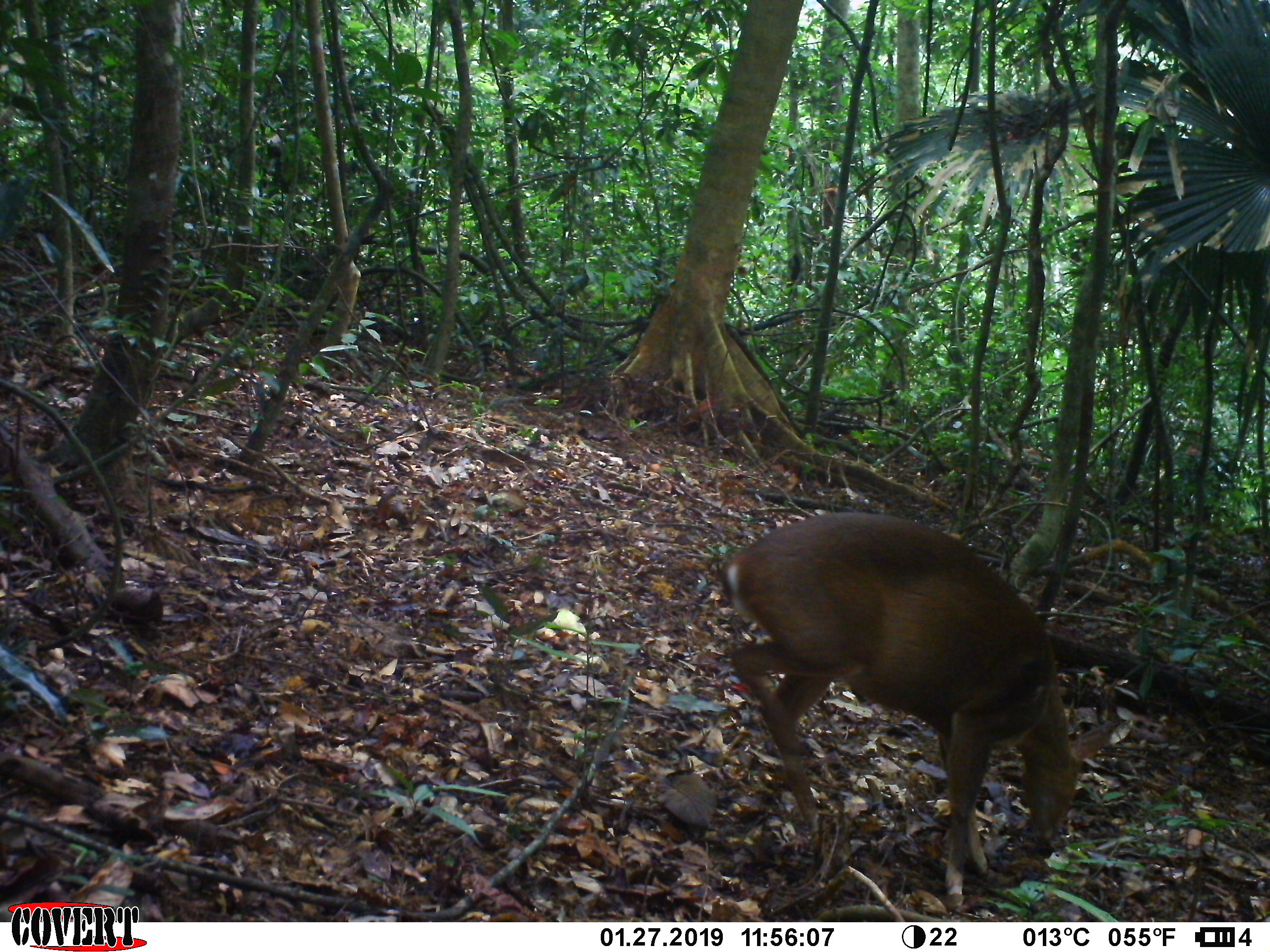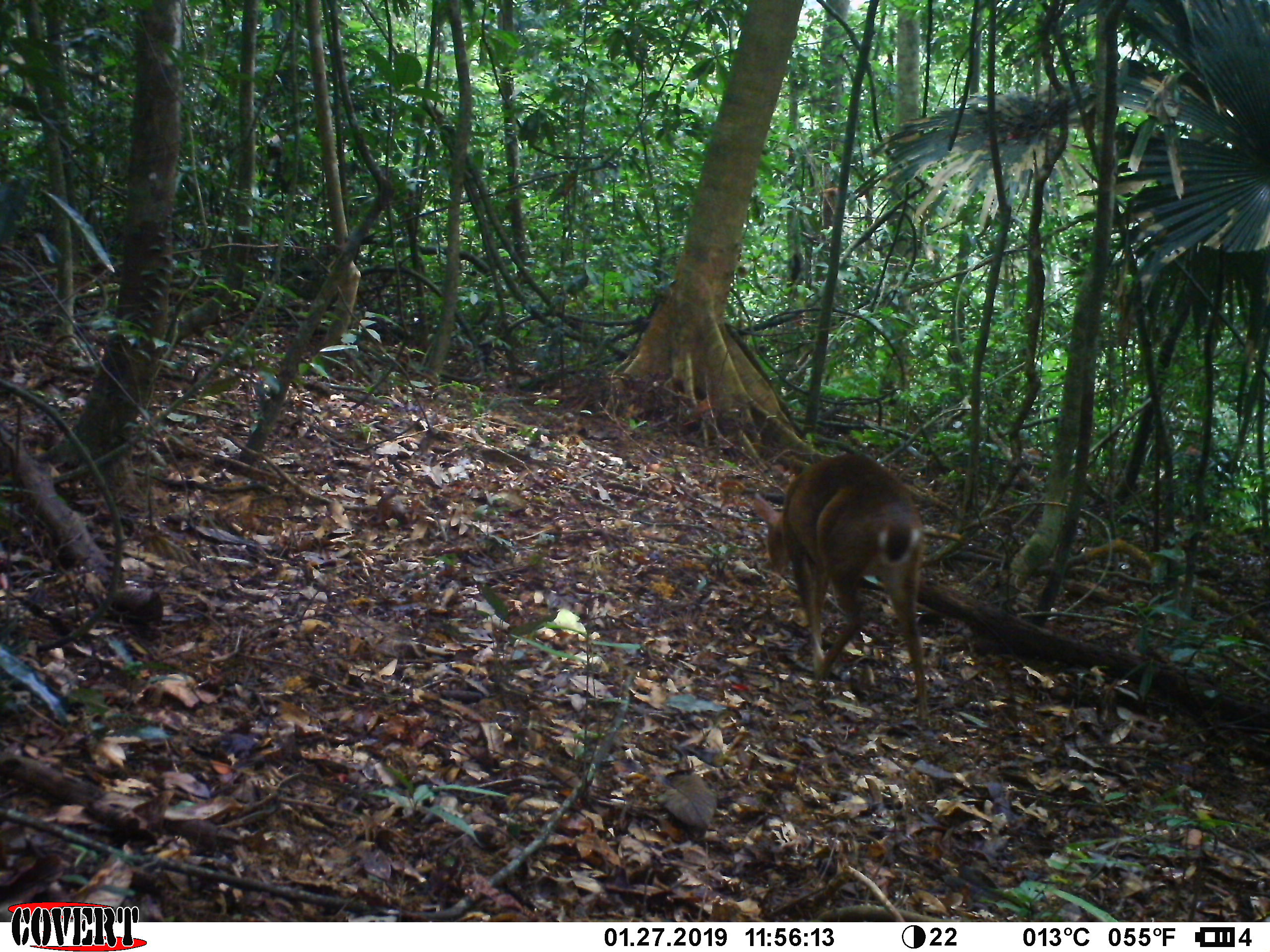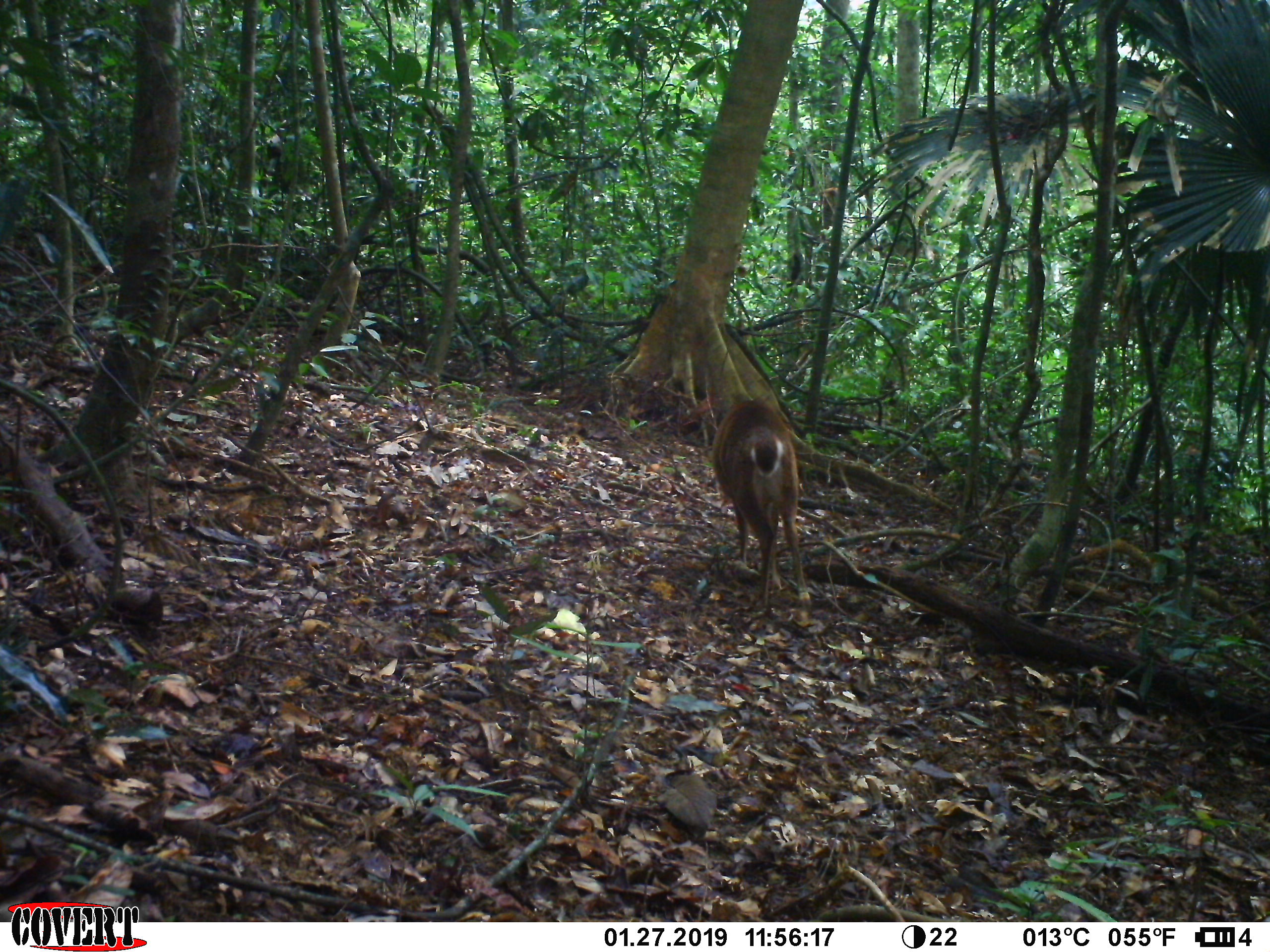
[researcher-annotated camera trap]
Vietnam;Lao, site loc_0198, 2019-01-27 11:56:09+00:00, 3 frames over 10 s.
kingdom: Animalia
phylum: Chordata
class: Mammalia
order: Artiodactyla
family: Cervidae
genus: Muntiacus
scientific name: Muntiacus vuquangensis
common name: large-antlered muntjac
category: large antlered muntjac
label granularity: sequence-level